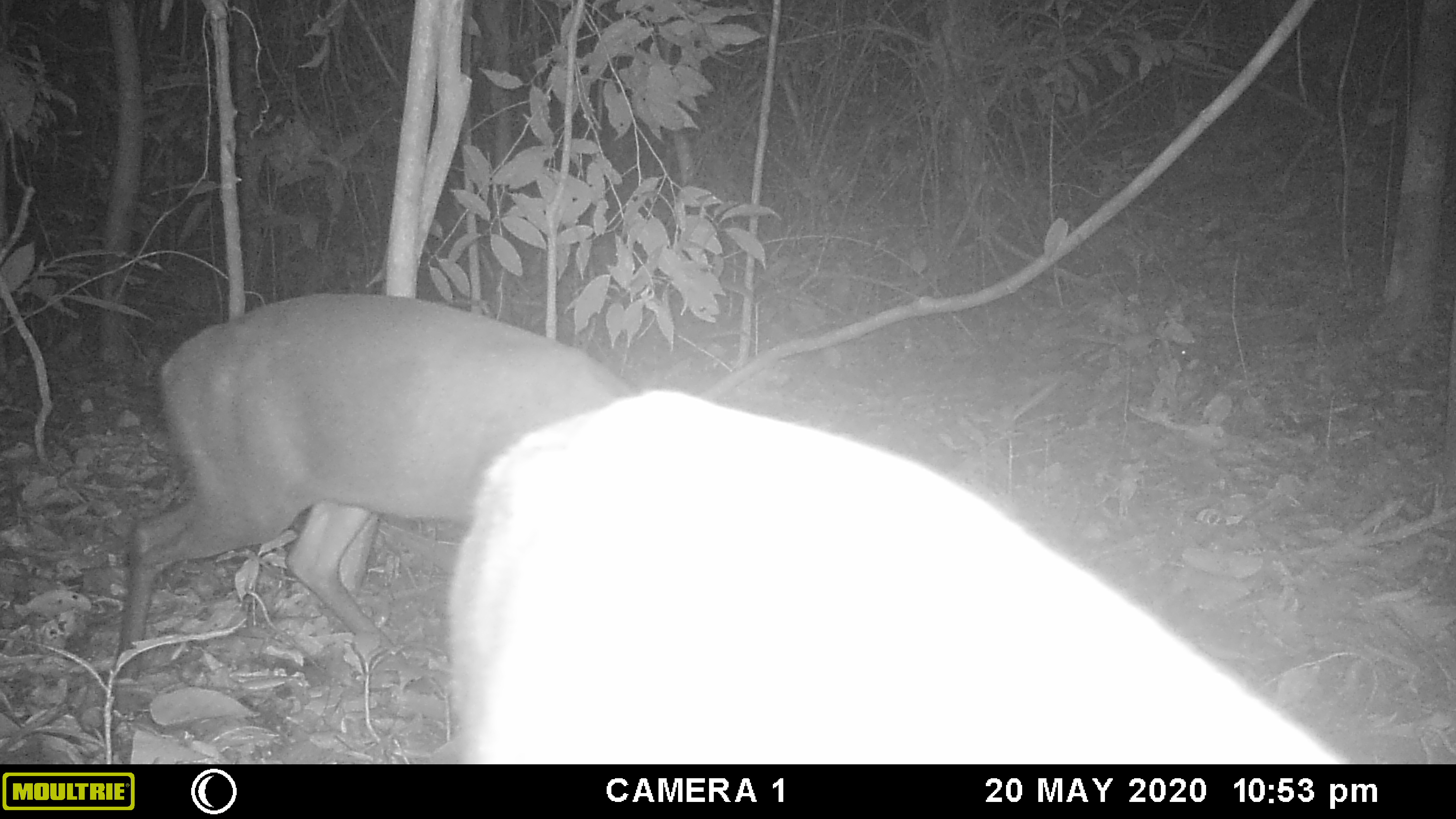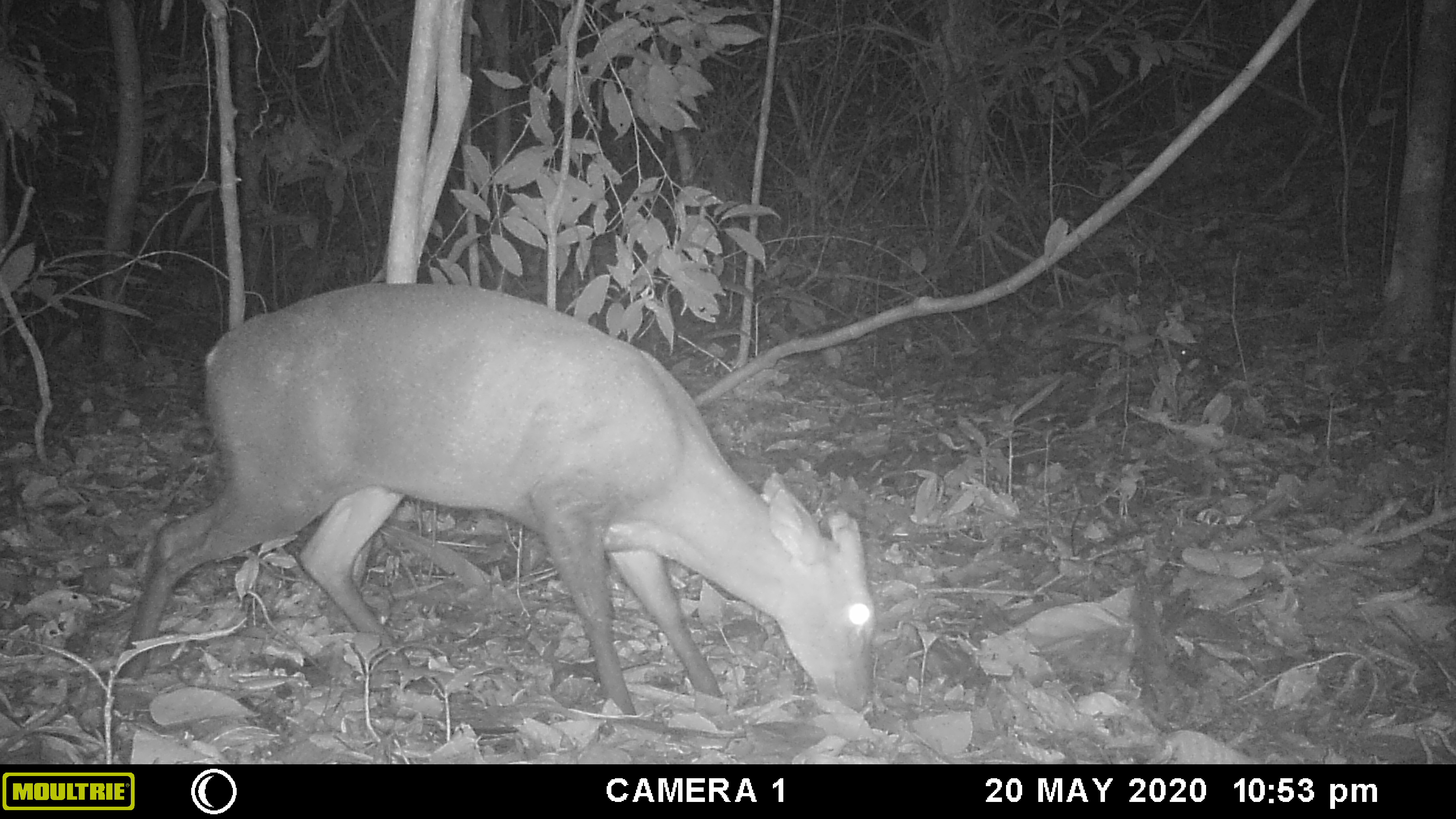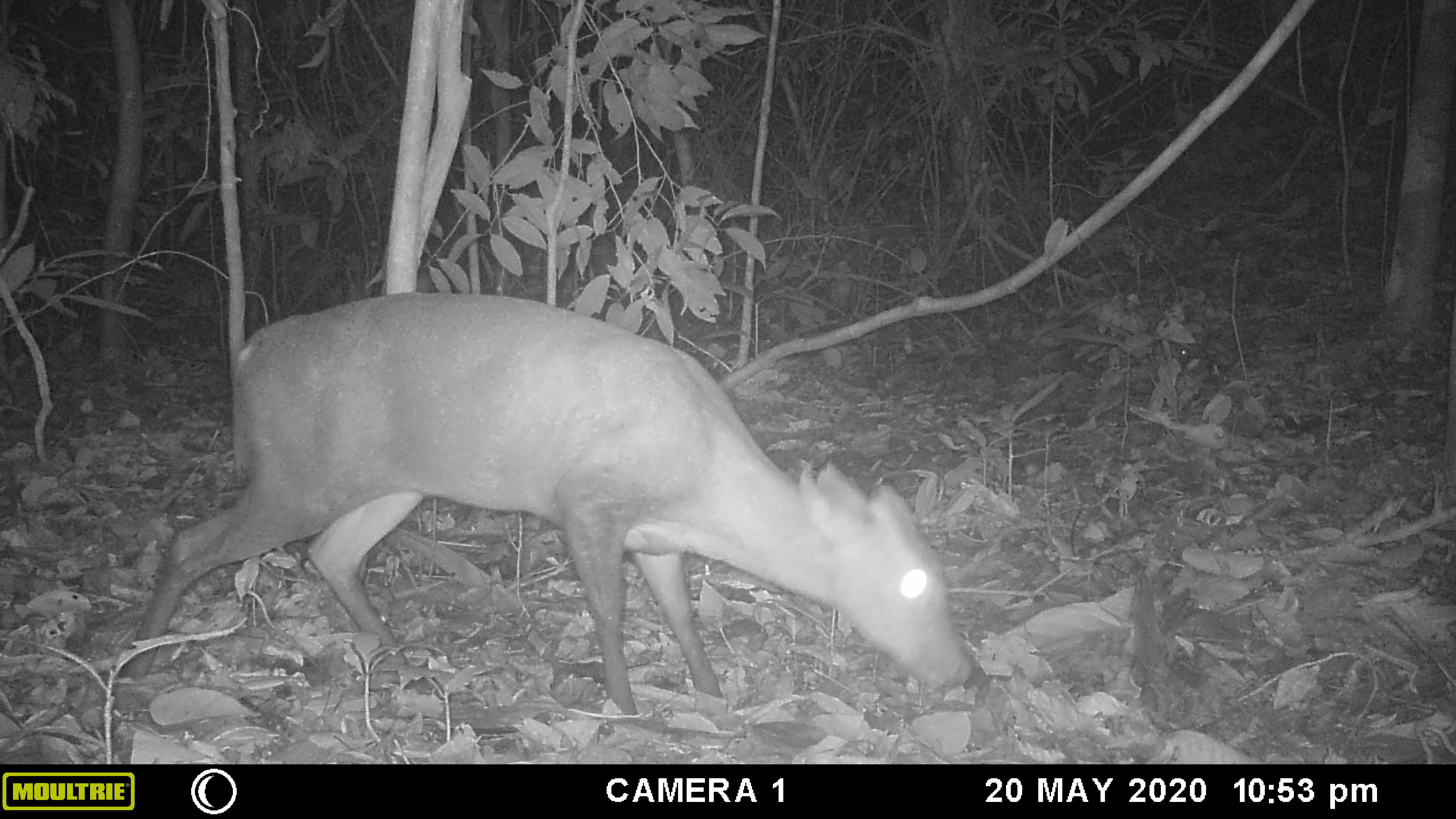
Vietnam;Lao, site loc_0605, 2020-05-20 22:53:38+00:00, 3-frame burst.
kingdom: Animalia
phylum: Chordata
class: Mammalia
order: Artiodactyla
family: Cervidae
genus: Muntiacus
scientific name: Muntiacus rooseveltorum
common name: roosevelt's muntjac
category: roosevelts muntjac group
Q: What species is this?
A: Roosevelts muntjac group (roosevelt's muntjac) (Muntiacus rooseveltorum).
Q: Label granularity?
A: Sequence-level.